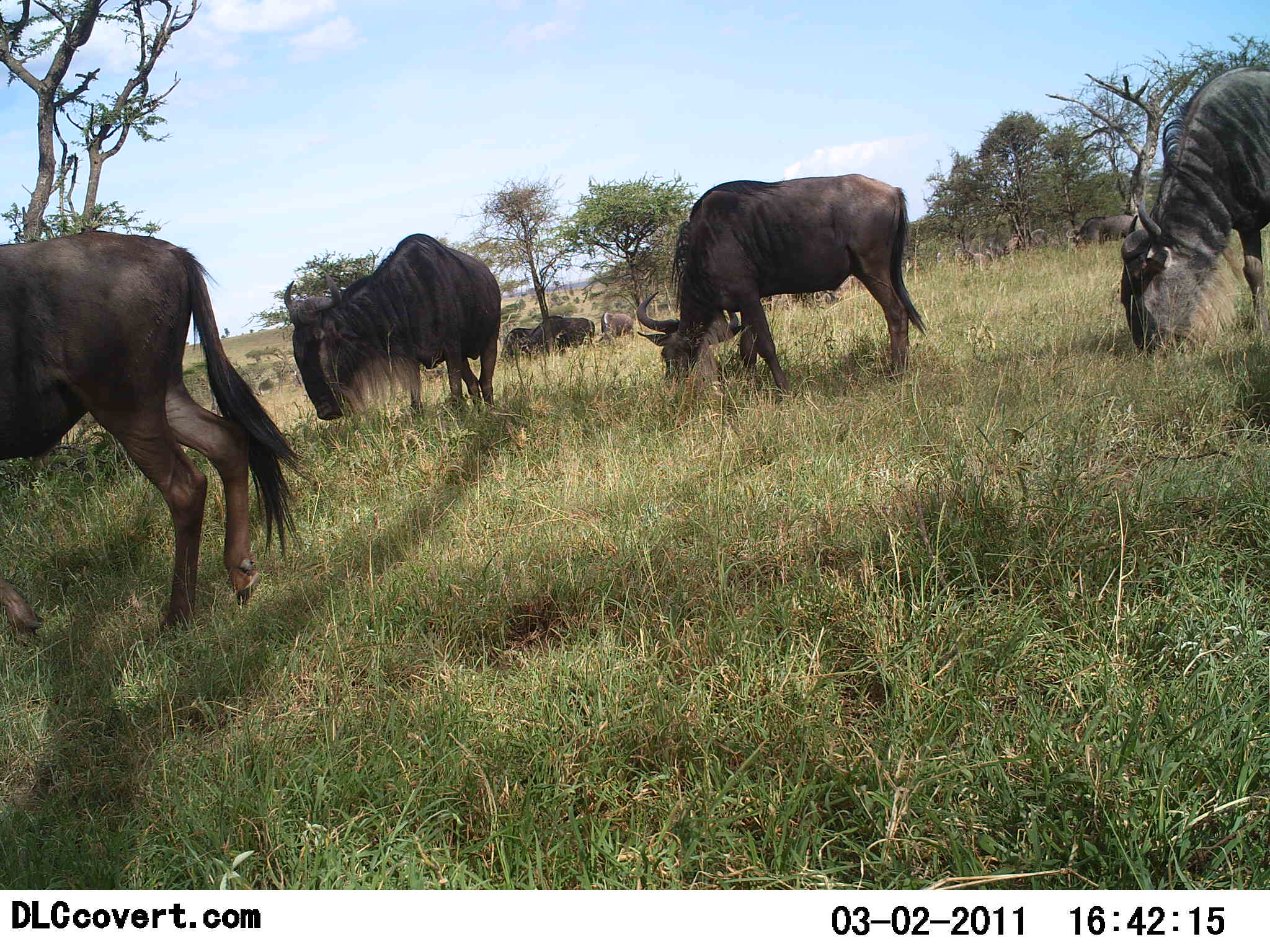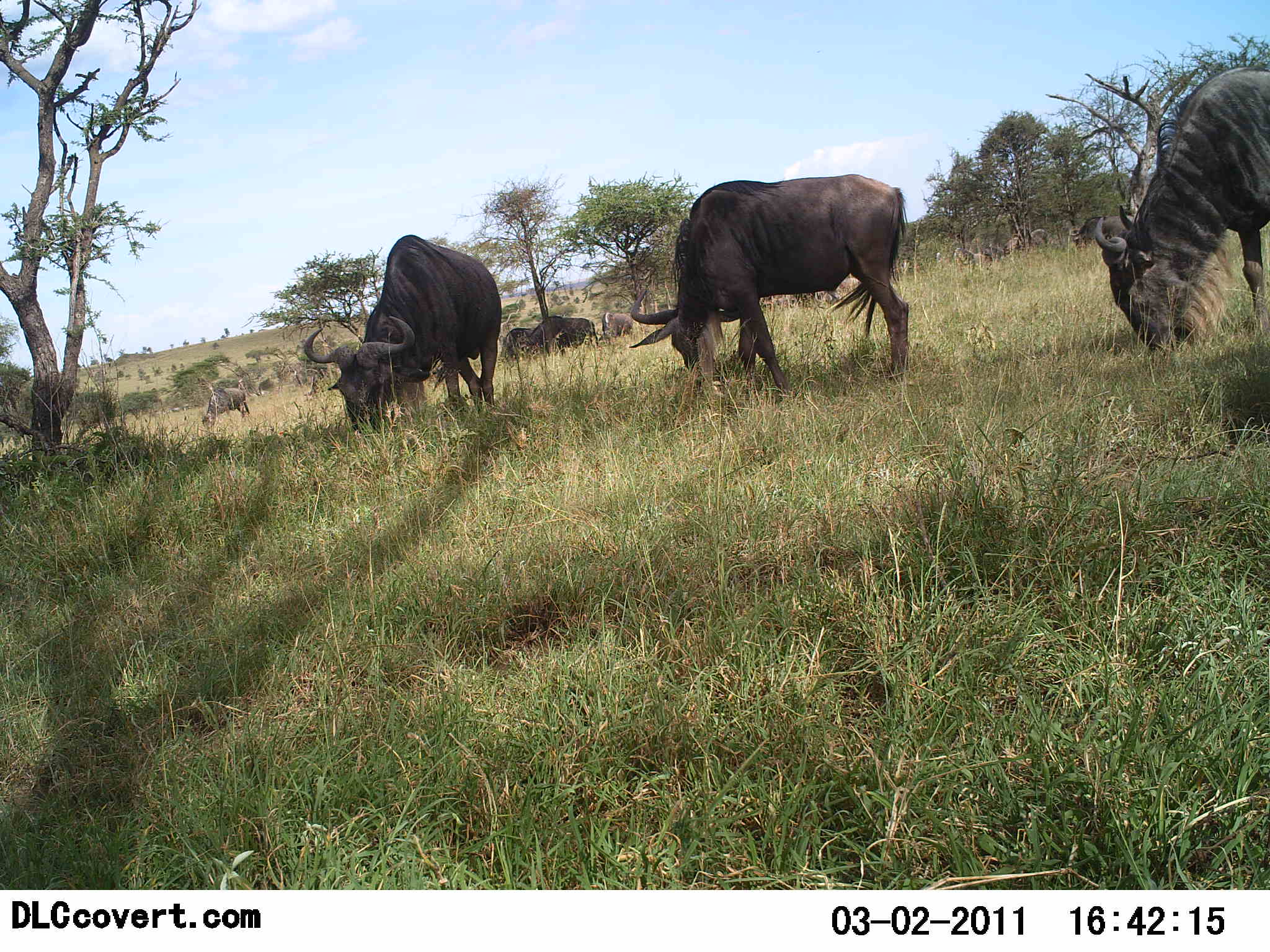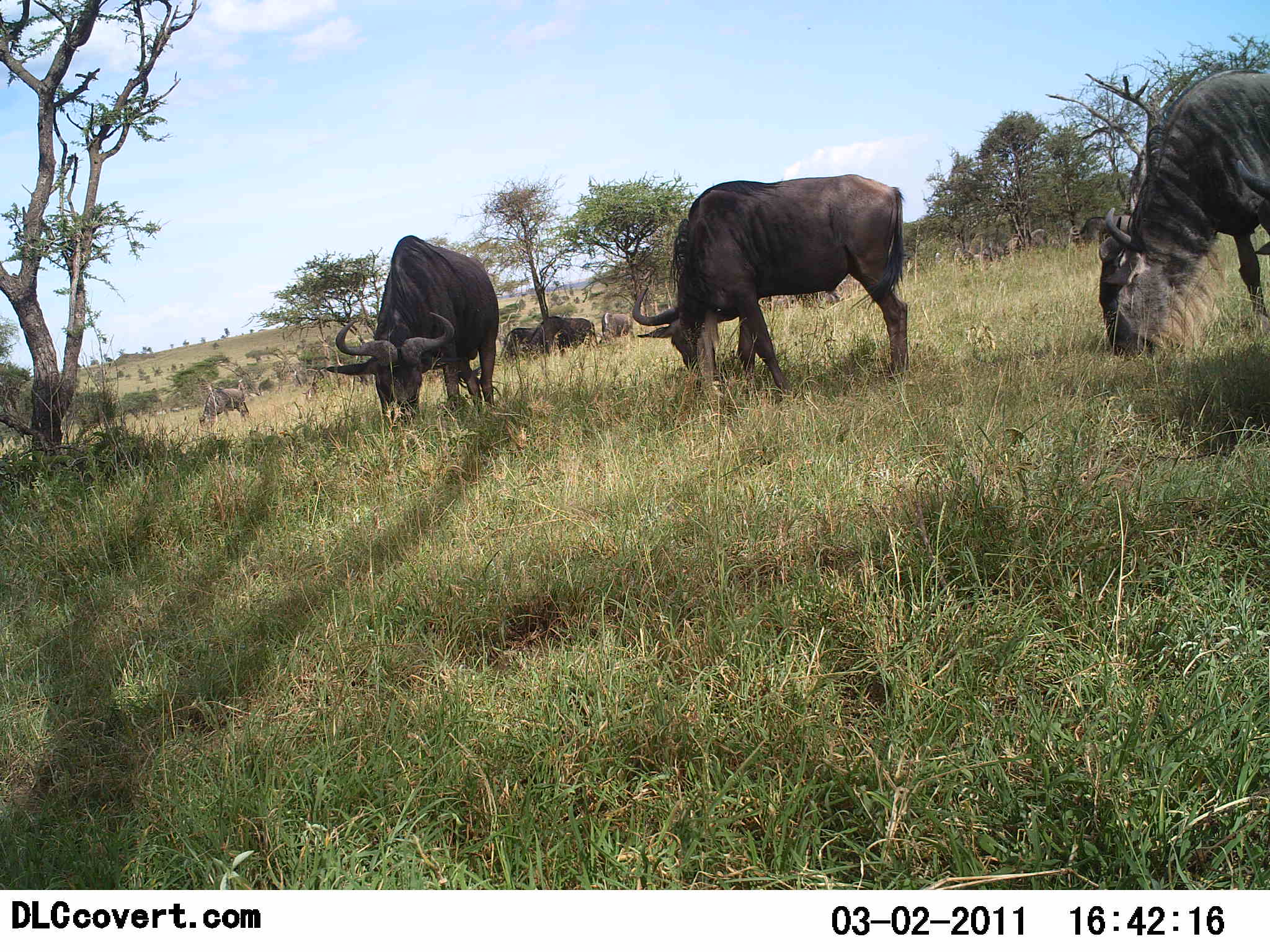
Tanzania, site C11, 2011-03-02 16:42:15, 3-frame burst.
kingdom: Animalia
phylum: Chordata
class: Mammalia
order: Artiodactyla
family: Bovidae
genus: Connochaetes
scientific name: Connochaetes taurinus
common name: blue wildebeest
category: wildebeest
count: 8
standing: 50%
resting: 40%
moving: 20%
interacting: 0%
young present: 0%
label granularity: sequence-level